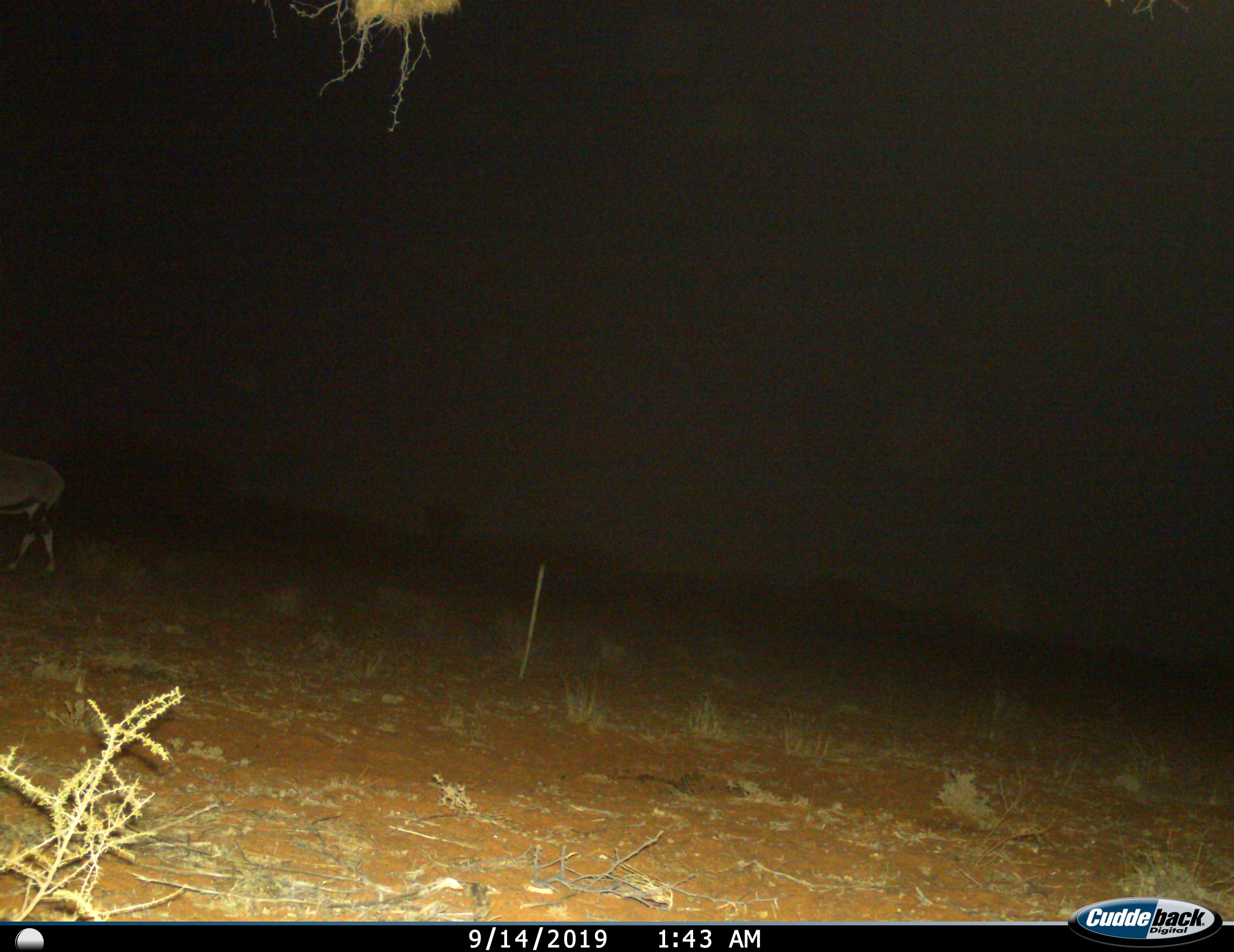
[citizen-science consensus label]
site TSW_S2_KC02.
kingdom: Animalia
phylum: Chordata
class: Mammalia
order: Artiodactyla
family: Bovidae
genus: Oryx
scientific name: Oryx gazella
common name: gemsbok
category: oryx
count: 1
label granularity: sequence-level